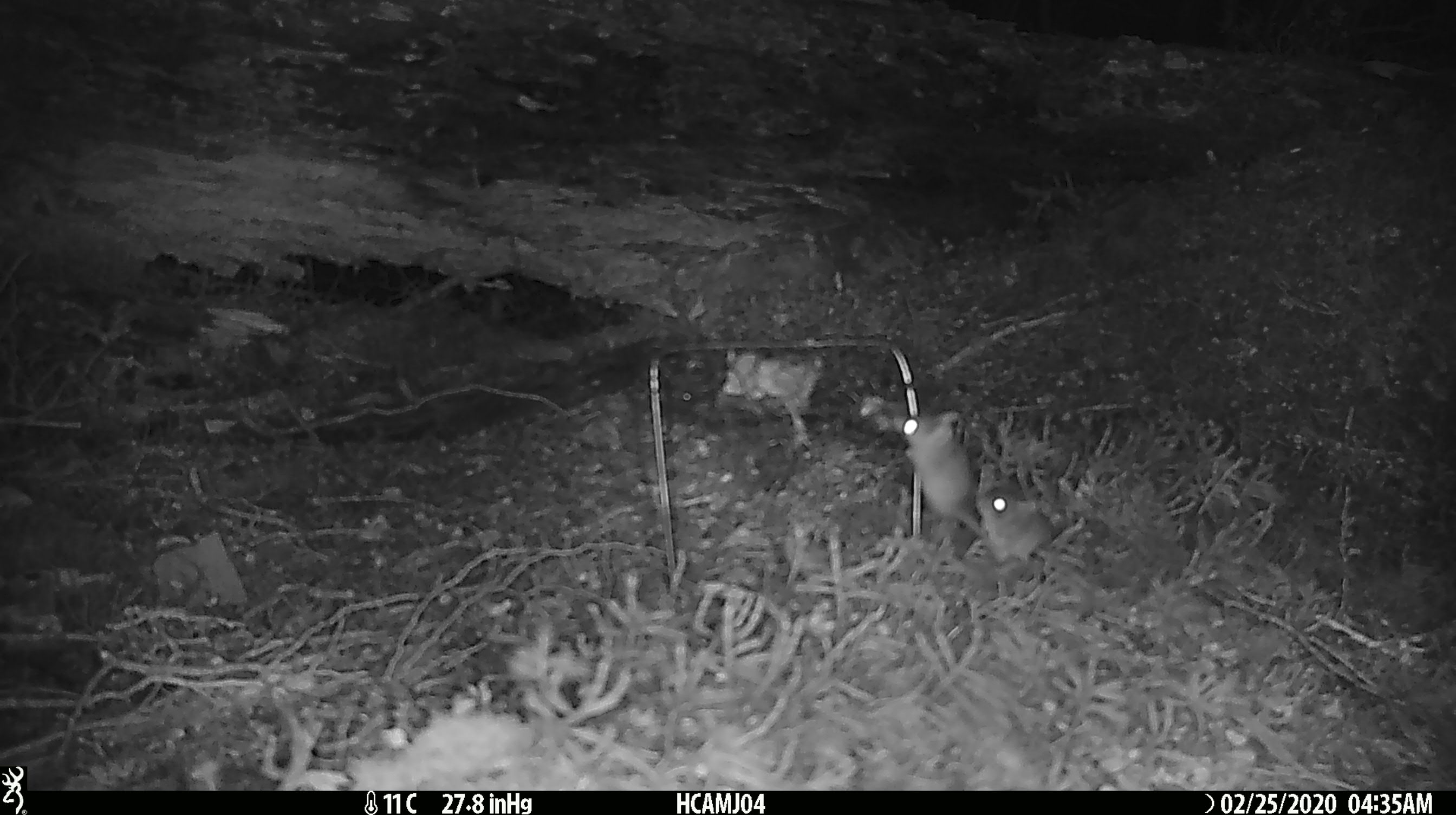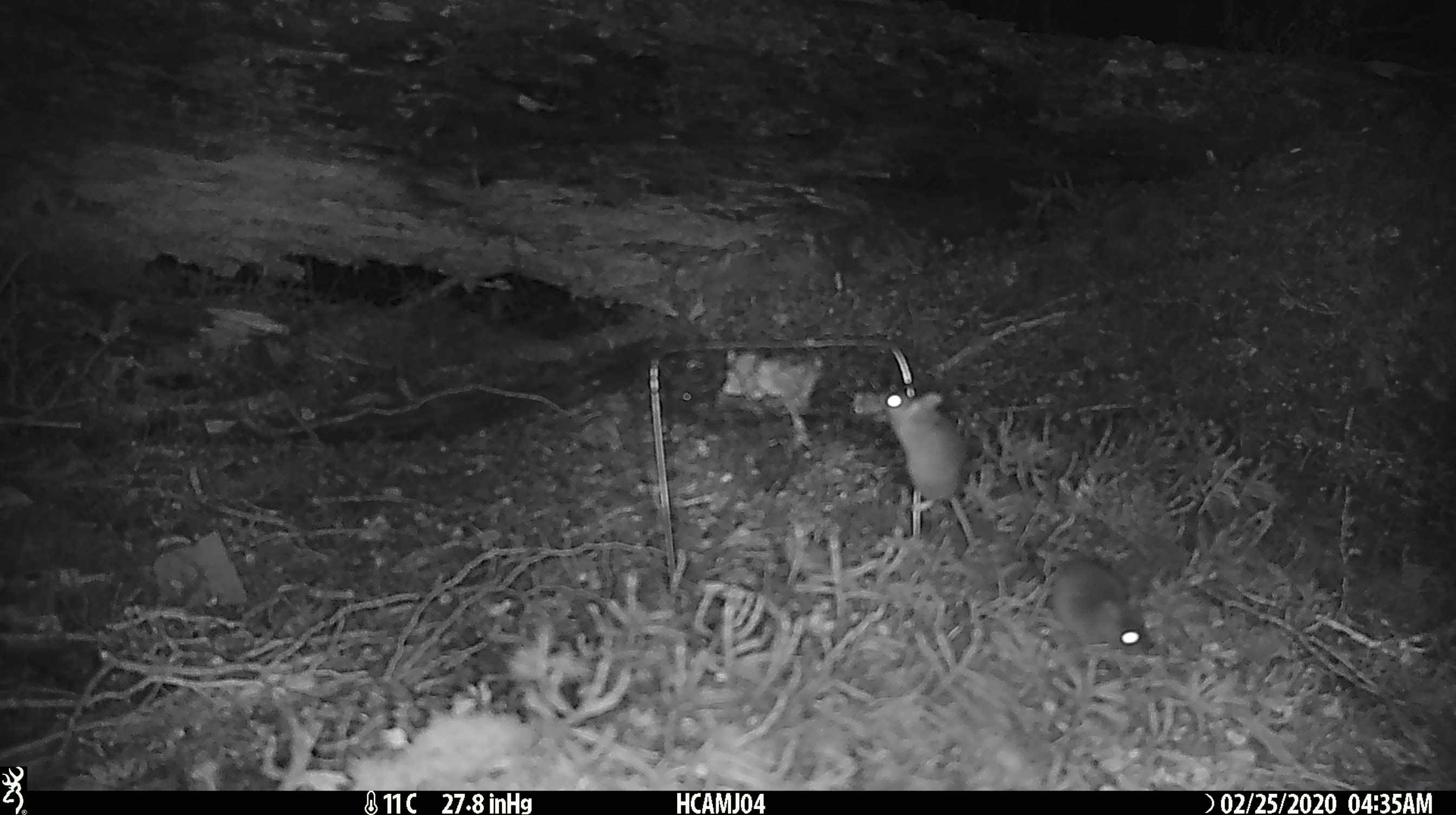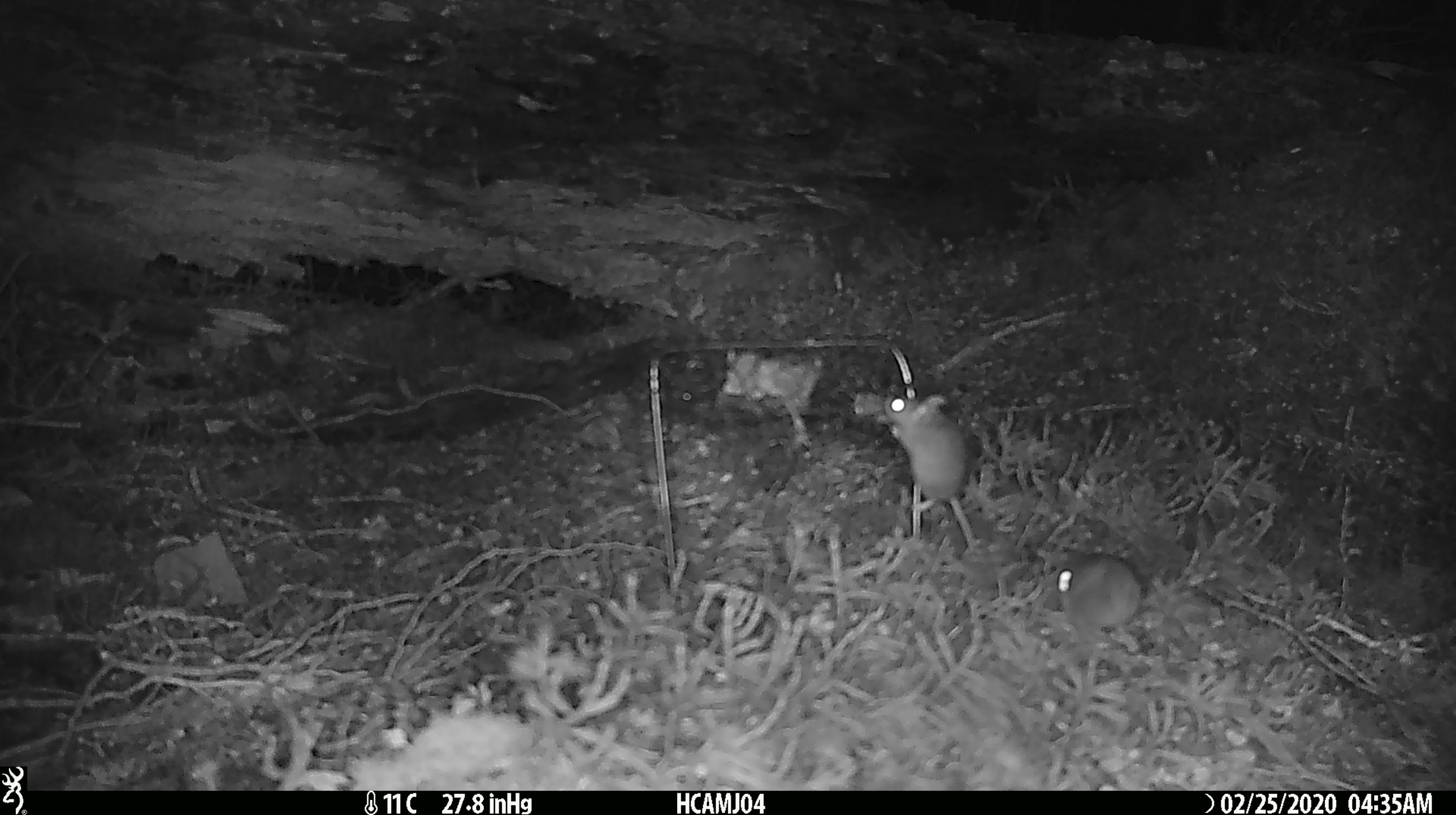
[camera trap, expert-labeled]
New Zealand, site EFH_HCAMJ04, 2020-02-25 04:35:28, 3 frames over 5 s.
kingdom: Animalia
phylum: Chordata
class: Mammalia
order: Rodentia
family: Muridae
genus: Mus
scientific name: Mus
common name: mouse